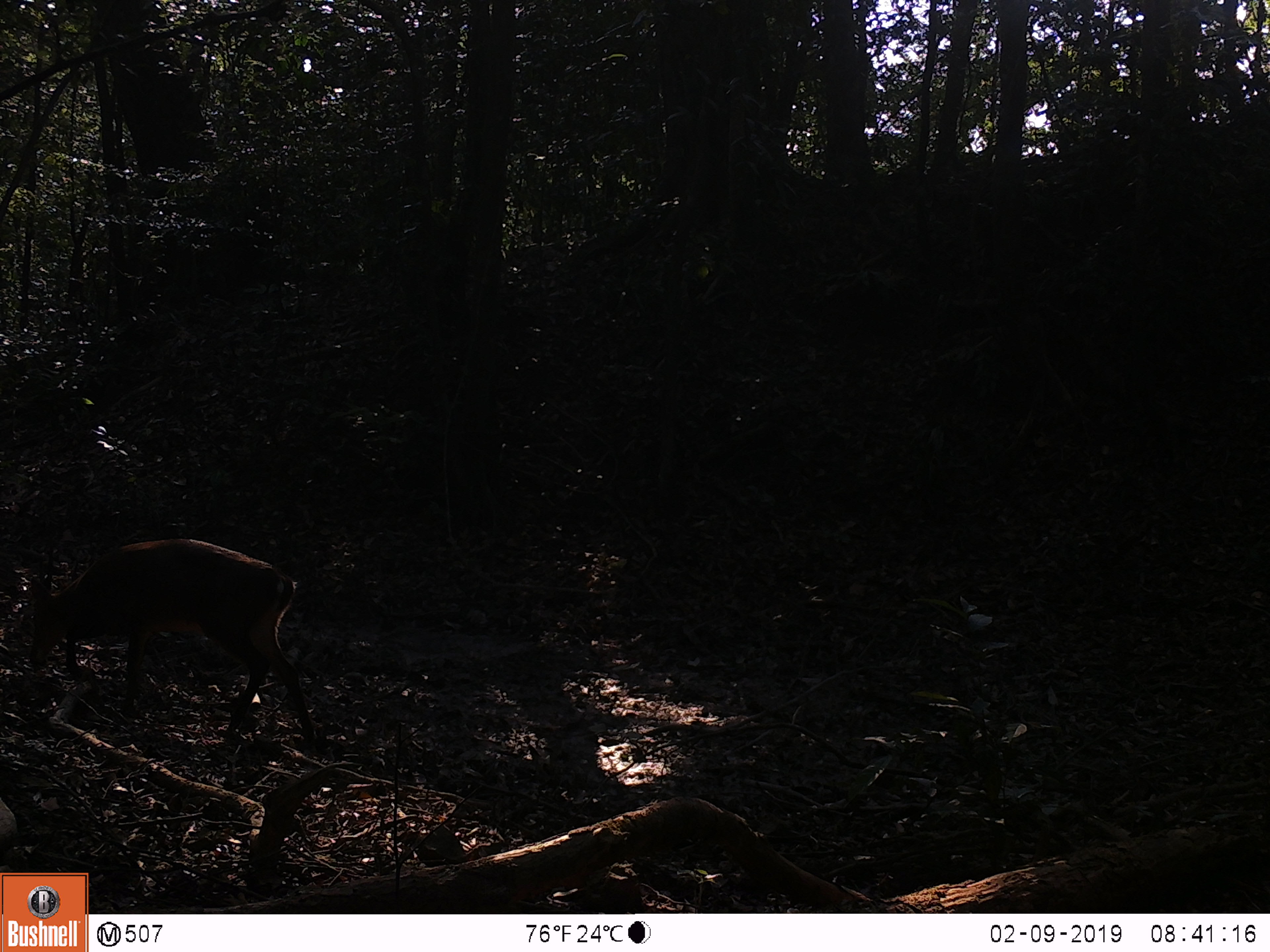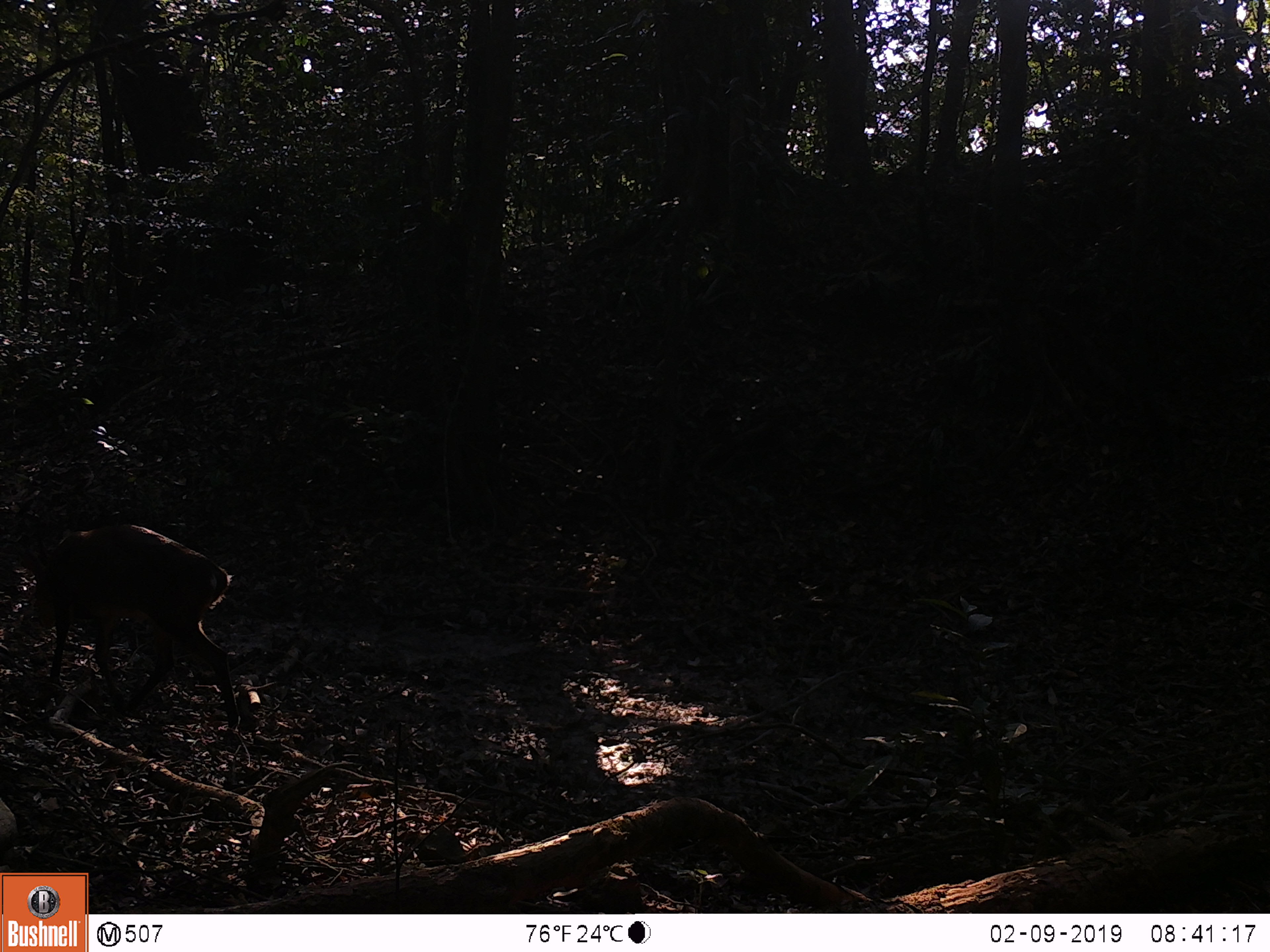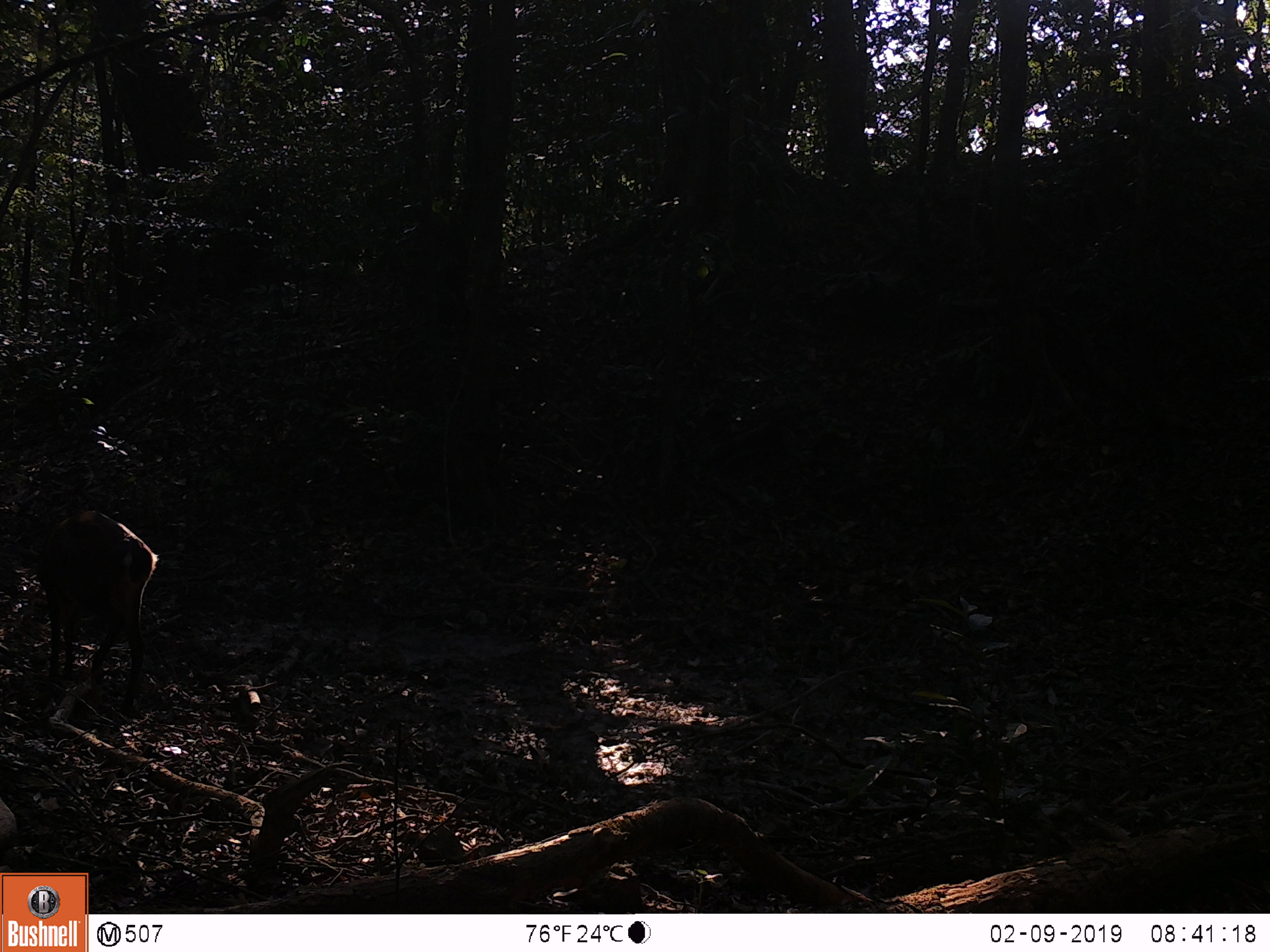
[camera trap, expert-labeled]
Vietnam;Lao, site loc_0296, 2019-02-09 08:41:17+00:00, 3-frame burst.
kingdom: Animalia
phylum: Chordata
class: Mammalia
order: Artiodactyla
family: Cervidae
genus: Muntiacus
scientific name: Muntiacus vuquangensis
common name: large-antlered muntjac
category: large antlered muntjac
Large antlered muntjac (large-antlered muntjac) (Muntiacus vuquangensis). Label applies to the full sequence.